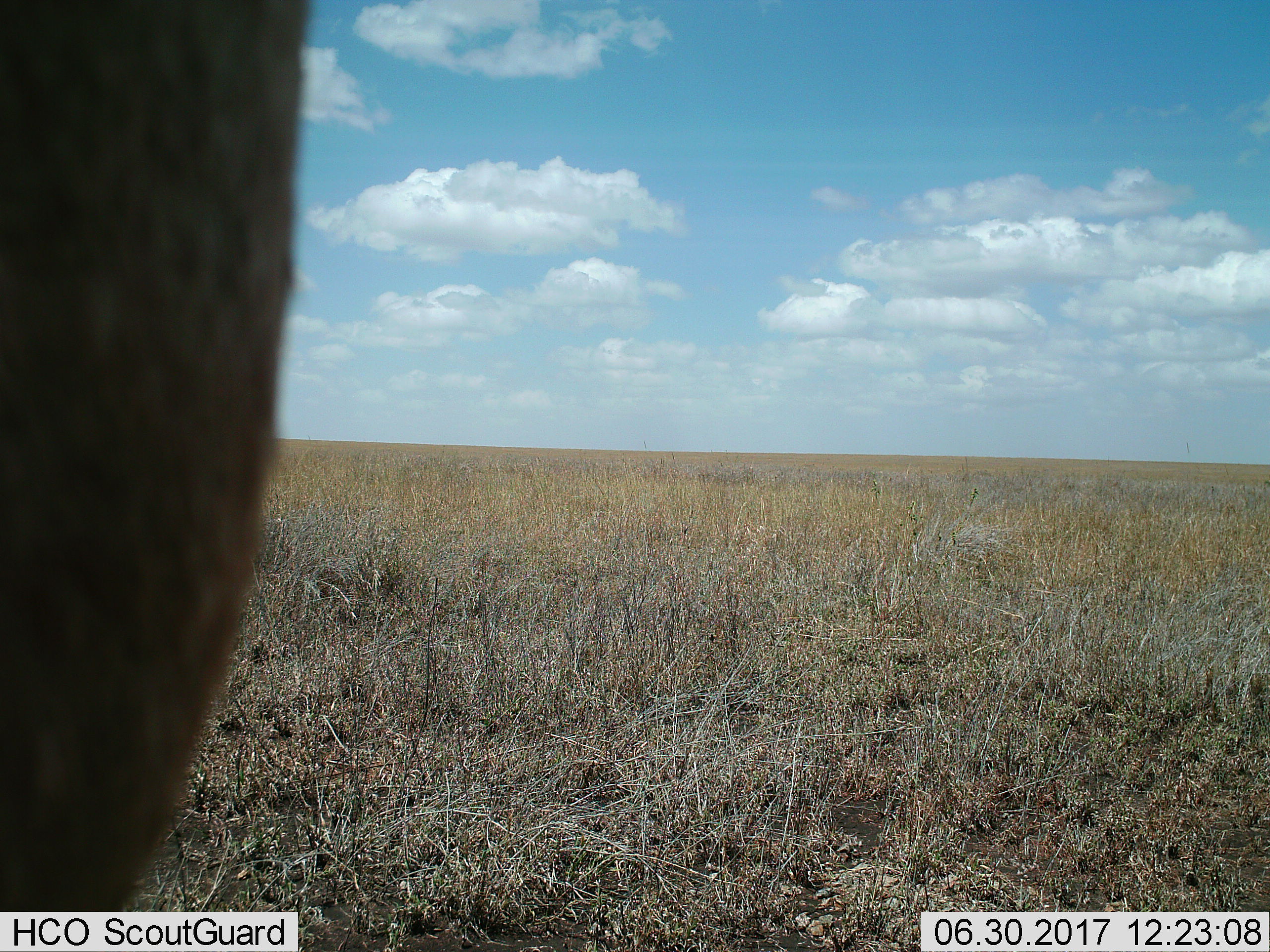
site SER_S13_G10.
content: unidentified animal